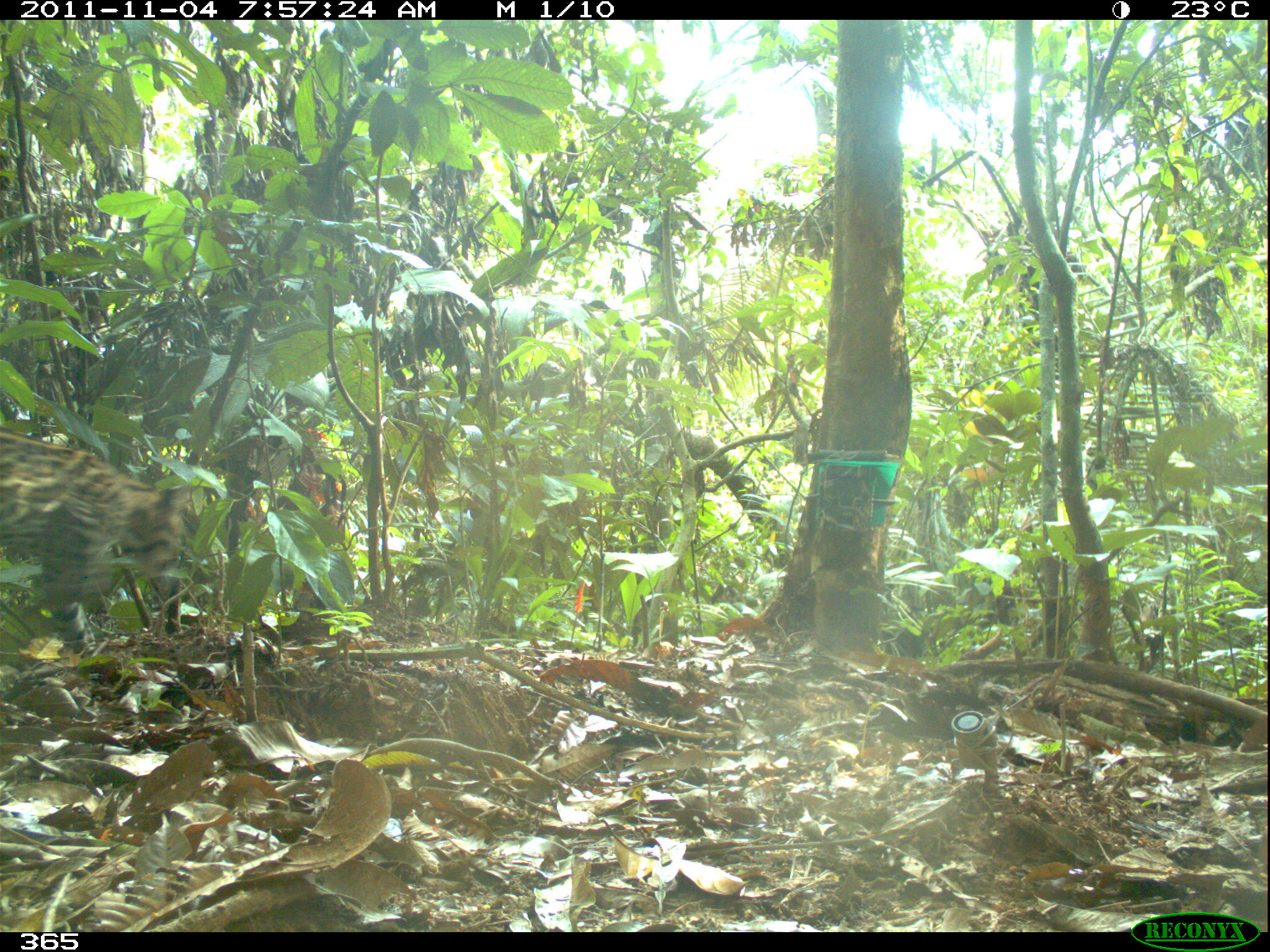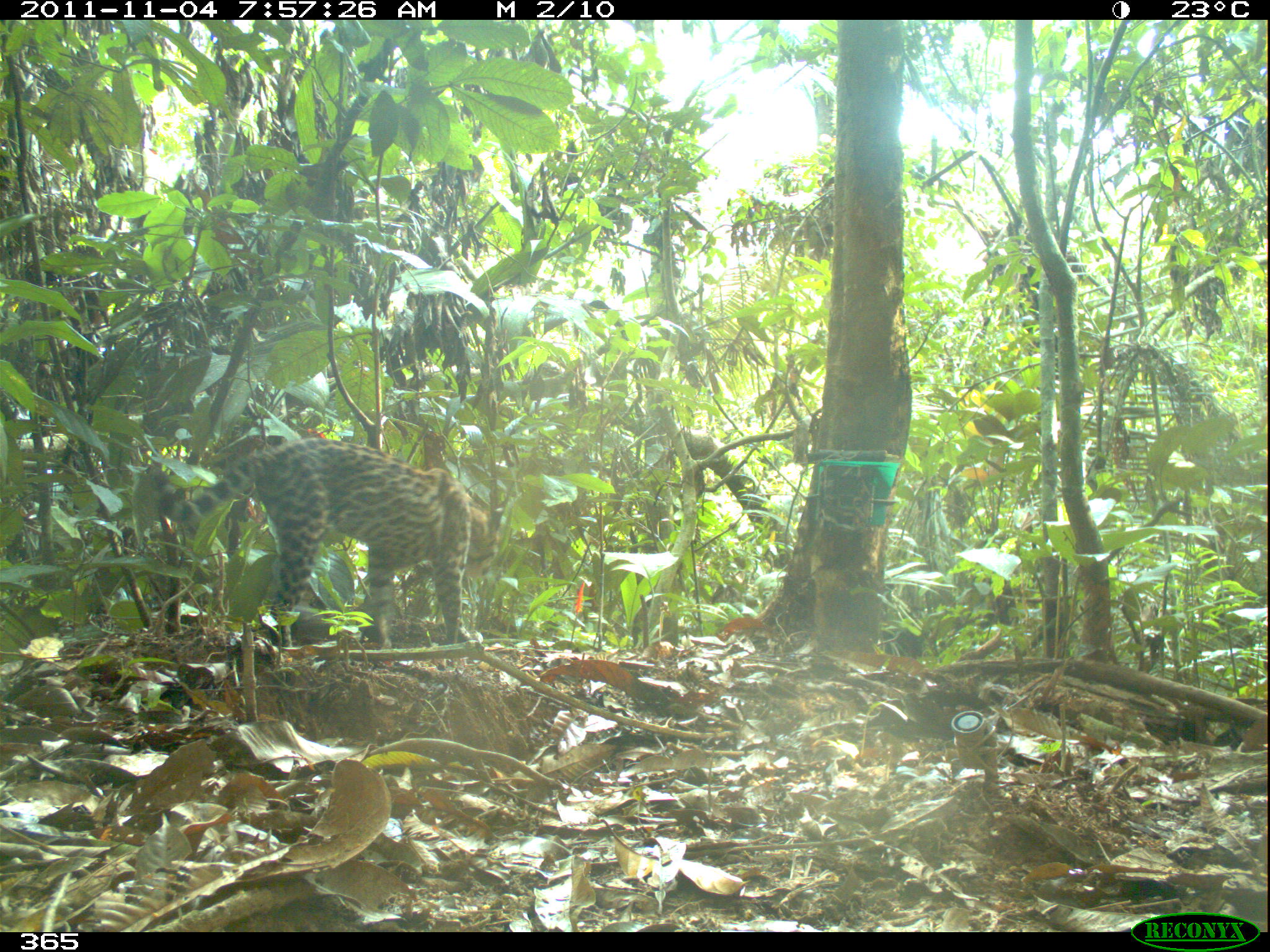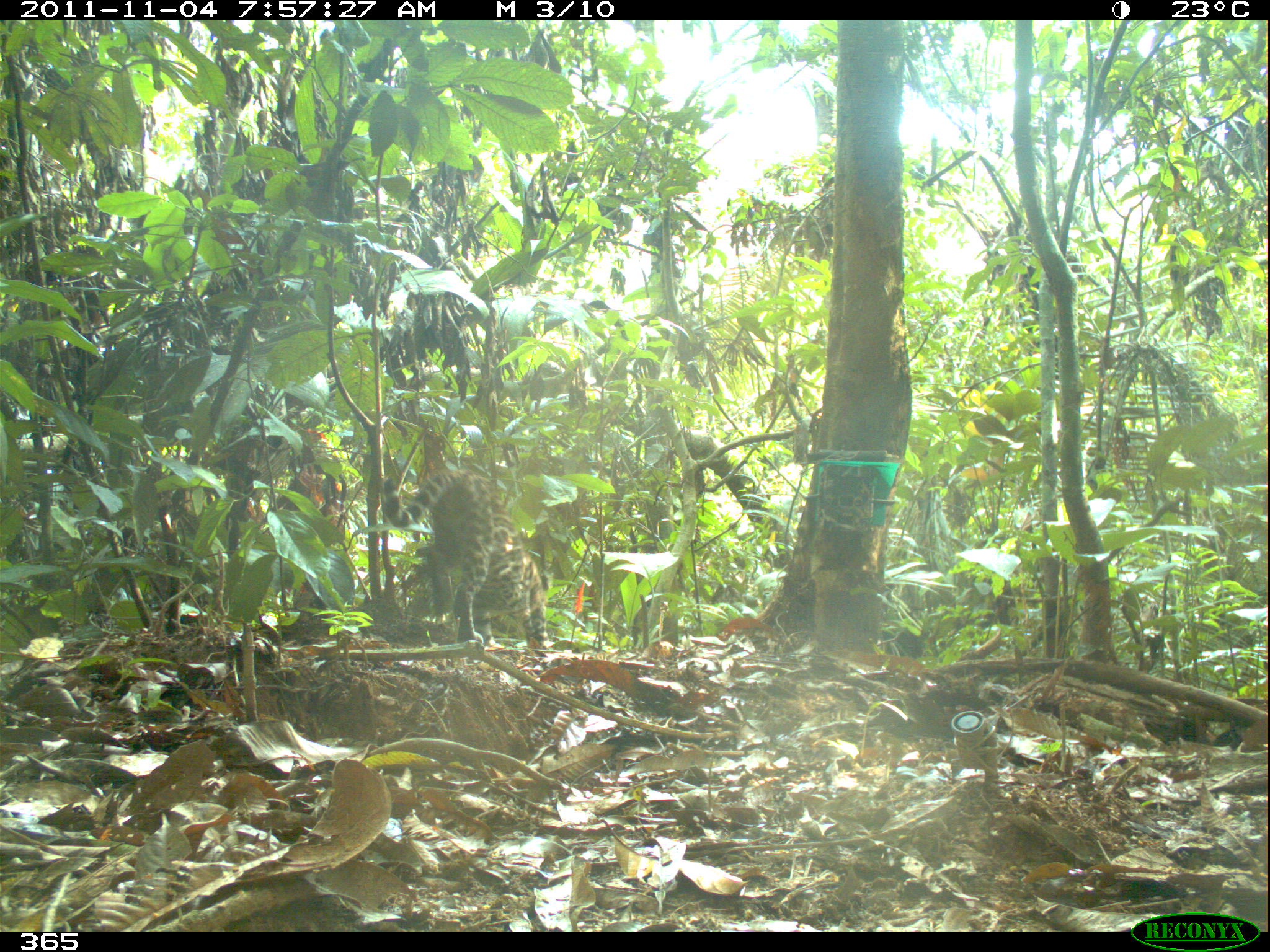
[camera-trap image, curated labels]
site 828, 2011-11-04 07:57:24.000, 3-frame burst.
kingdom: Animalia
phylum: Chordata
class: Mammalia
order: Carnivora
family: Felidae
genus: Leopardus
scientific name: Leopardus pardalis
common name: ocelot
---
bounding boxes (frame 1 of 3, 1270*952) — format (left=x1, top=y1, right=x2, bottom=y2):
leopardus pardalis: (left=0, top=430, right=193, bottom=657)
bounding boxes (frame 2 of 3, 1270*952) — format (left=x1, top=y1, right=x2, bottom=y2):
leopardus pardalis: (left=160, top=437, right=503, bottom=649)